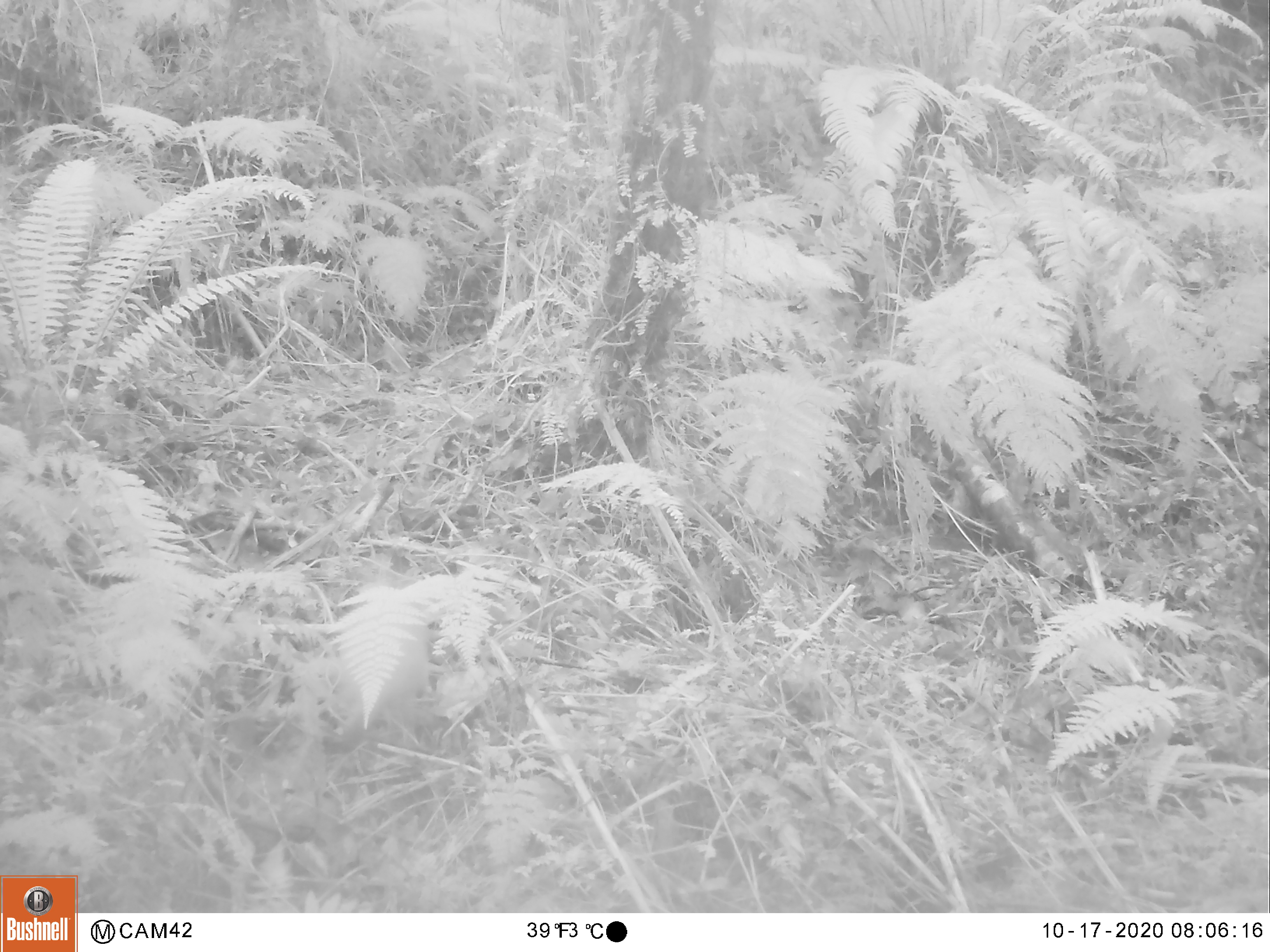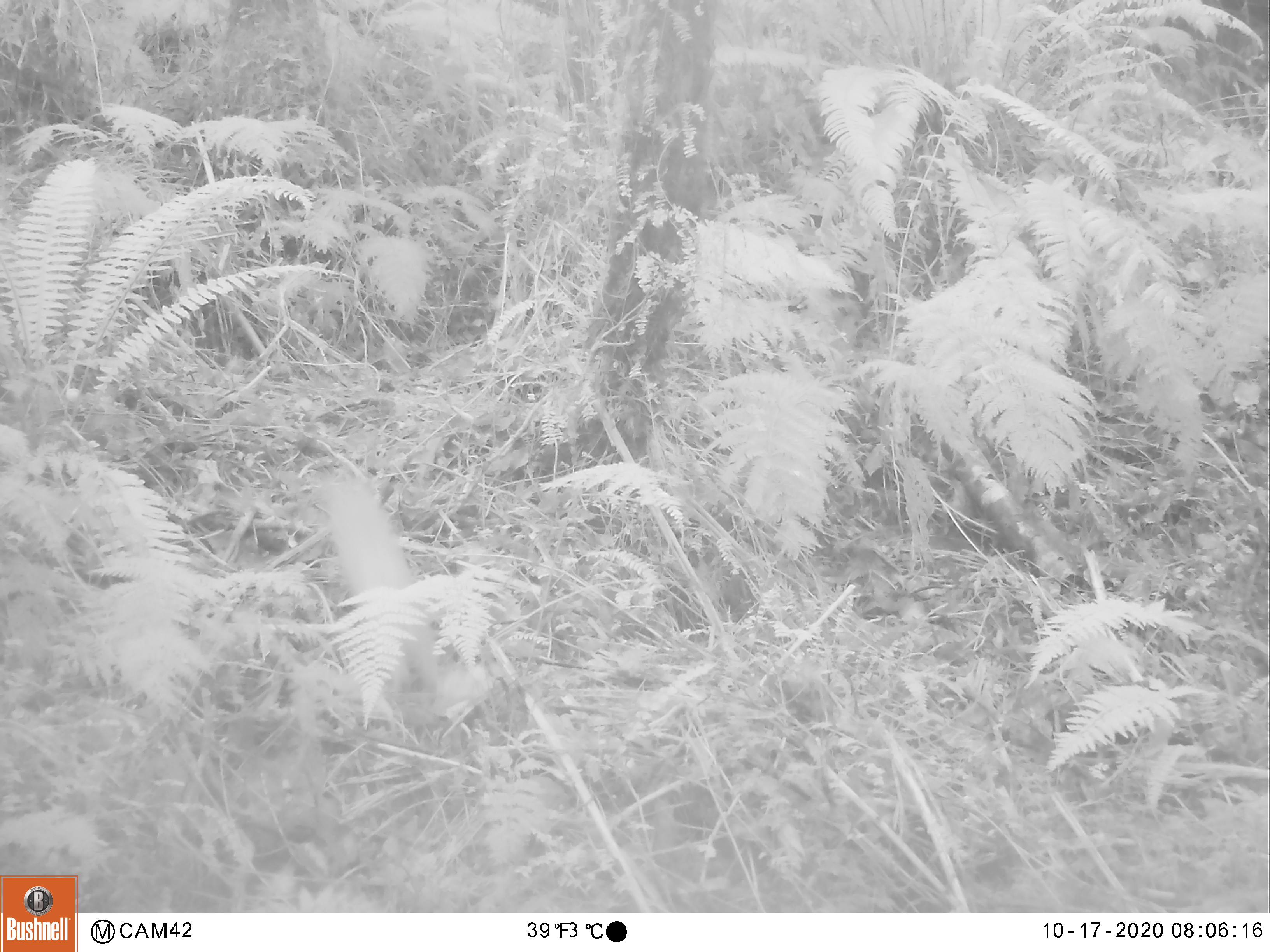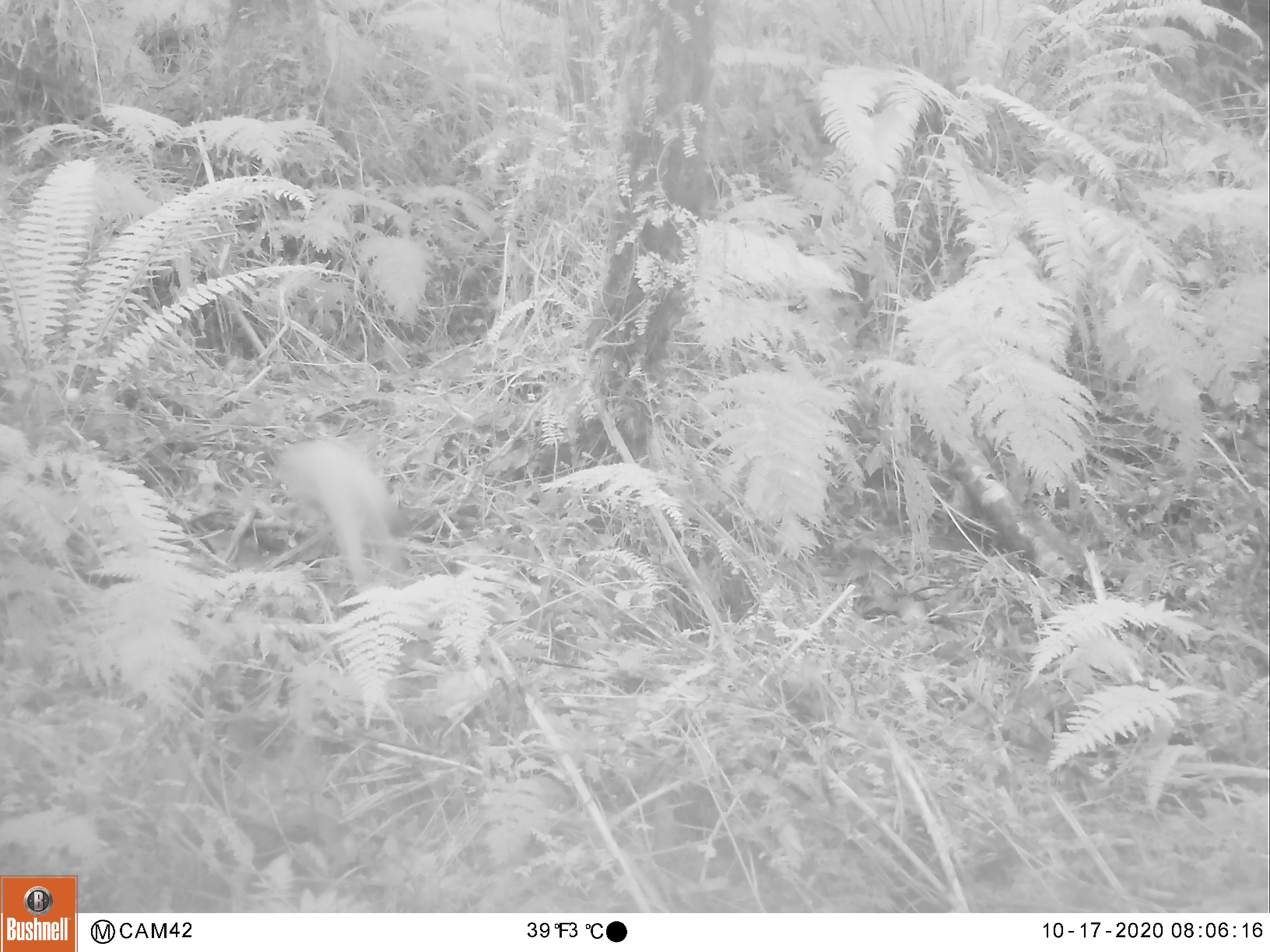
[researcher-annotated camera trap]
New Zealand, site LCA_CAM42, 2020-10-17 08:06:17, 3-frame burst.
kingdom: Animalia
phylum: Chordata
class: Mammalia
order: Carnivora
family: Mustelidae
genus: Mustela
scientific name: Mustela erminea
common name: stoat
Stoat (Mustela erminea).